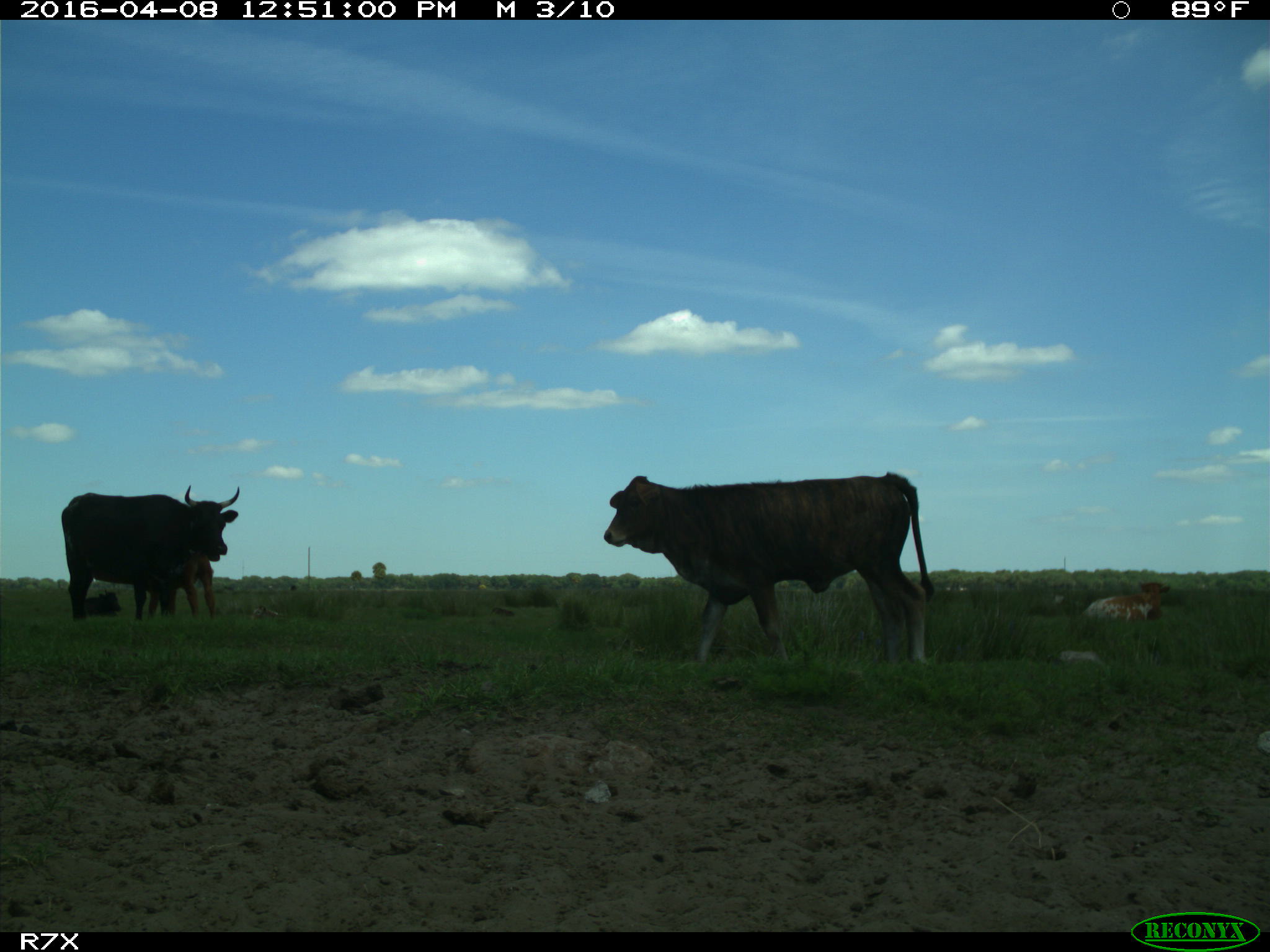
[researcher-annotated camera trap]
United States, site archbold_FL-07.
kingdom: Animalia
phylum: Chordata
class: Mammalia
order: Artiodactyla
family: Bovidae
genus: Bos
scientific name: Bos taurus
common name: domestic cow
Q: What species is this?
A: Bos taurus (domestic cow).